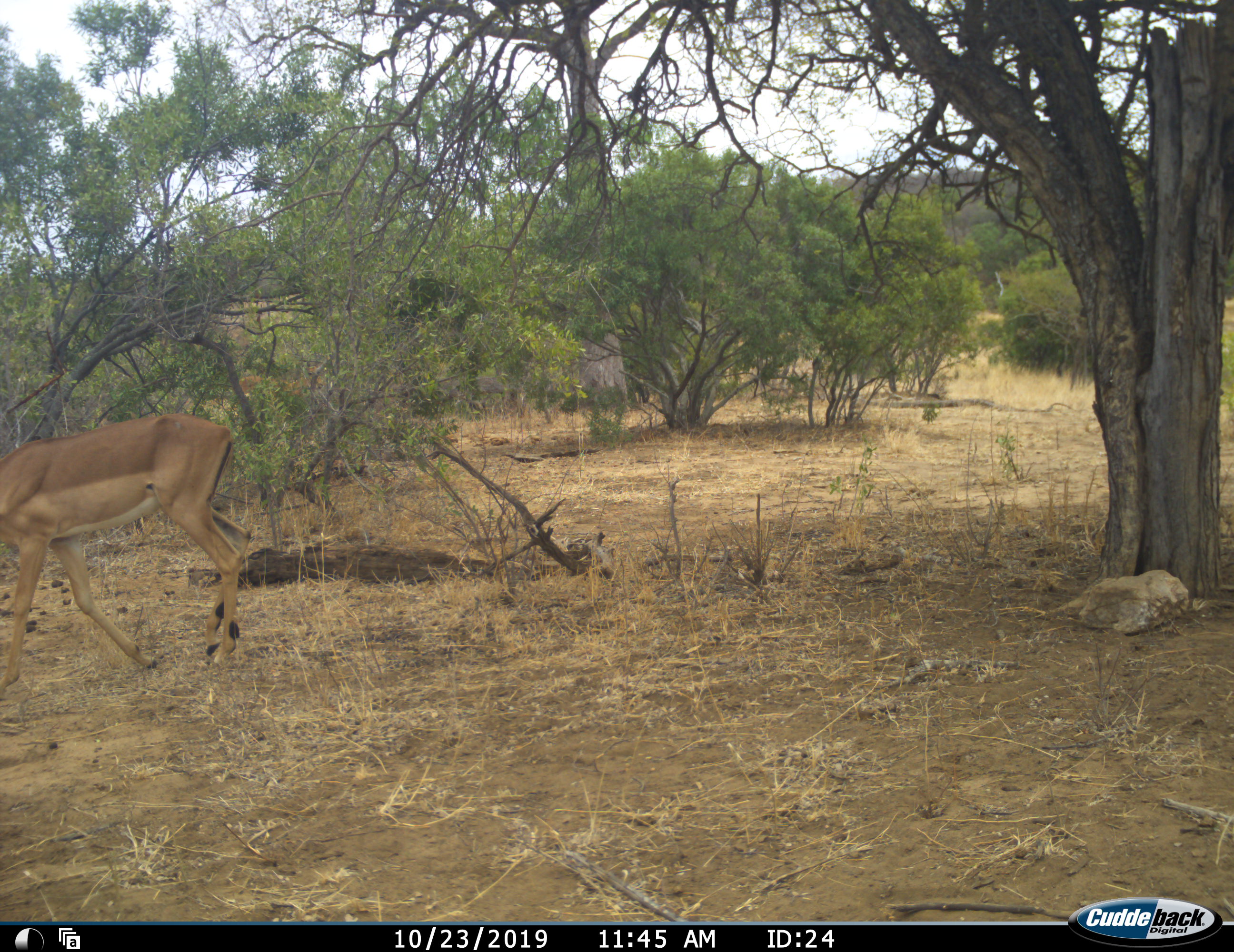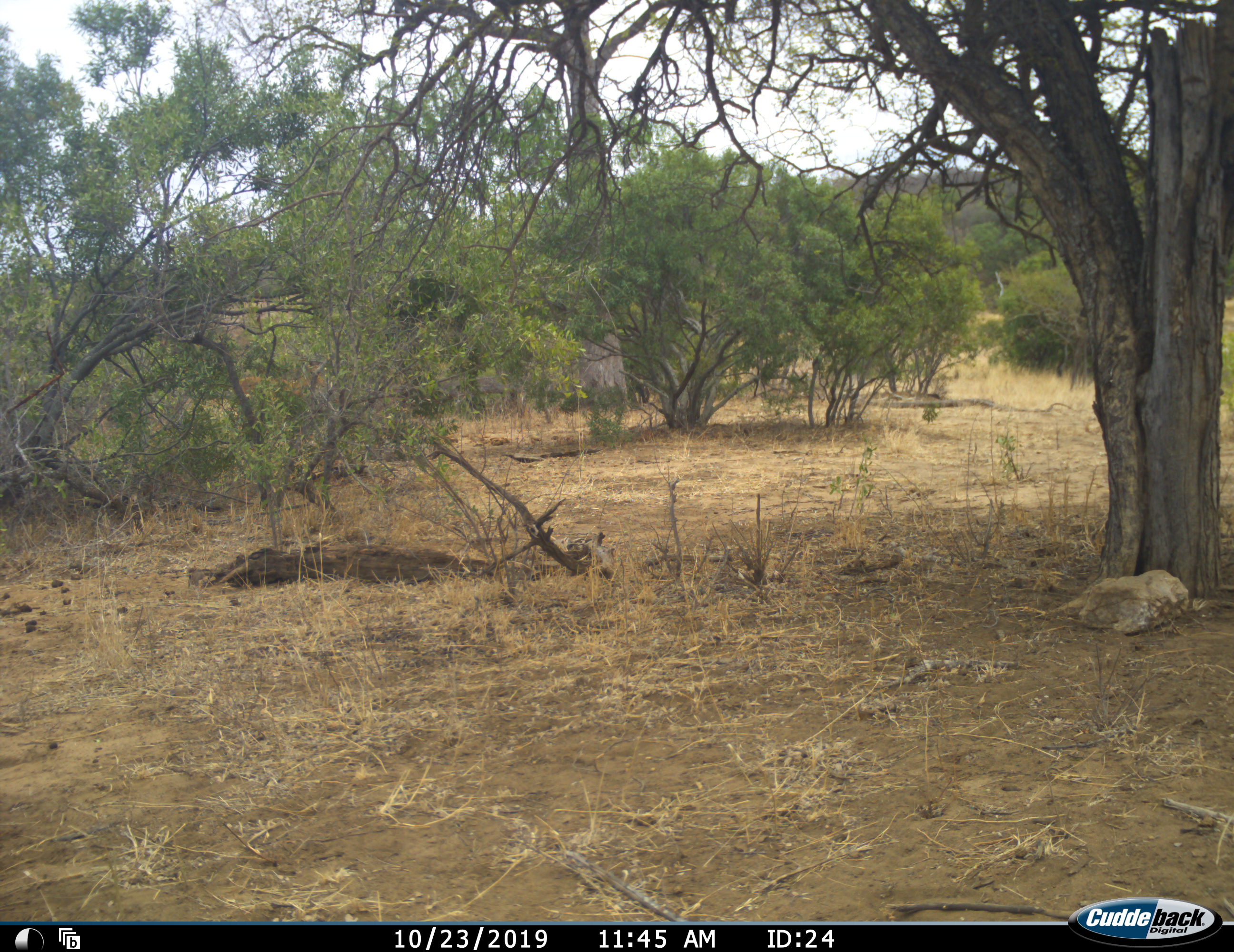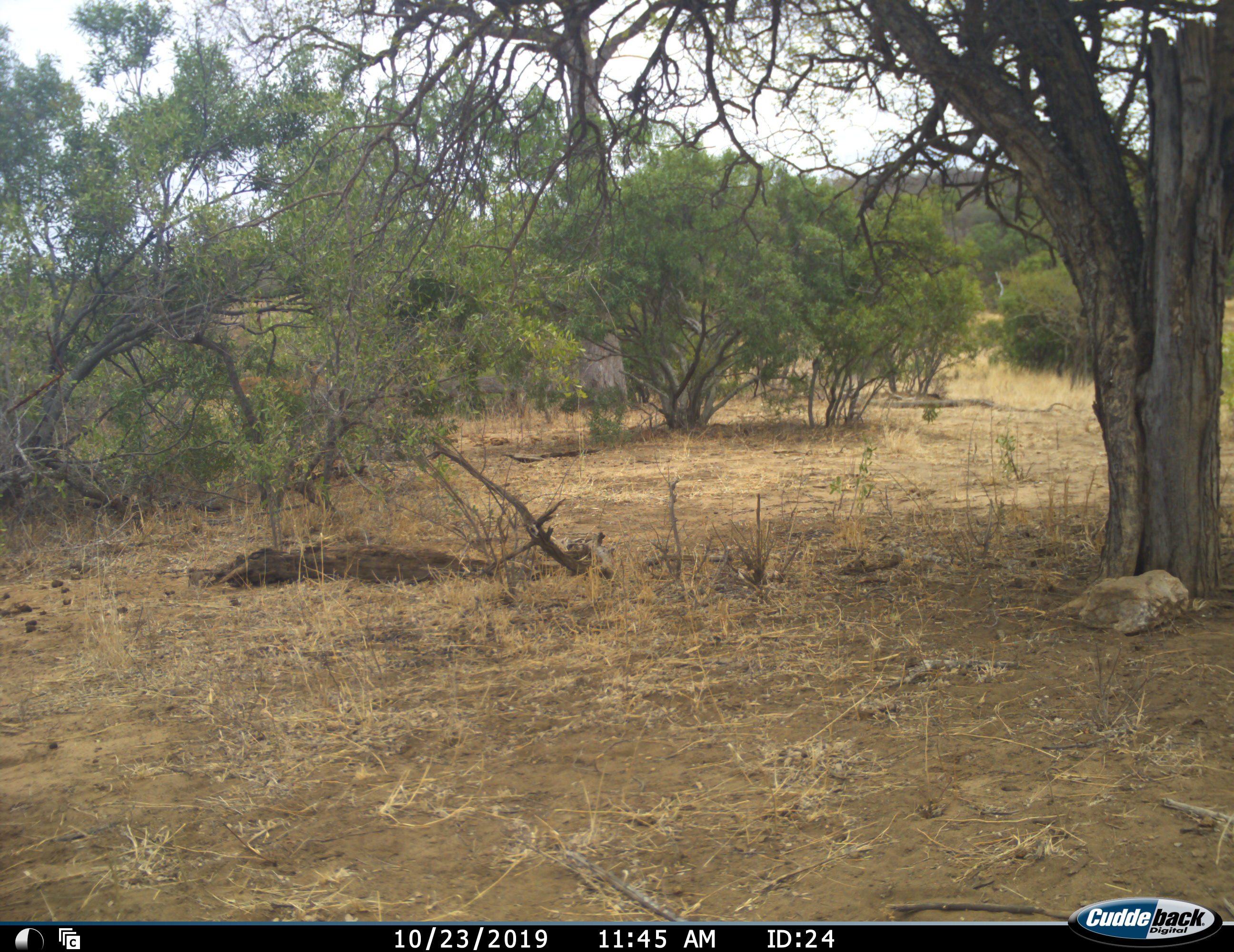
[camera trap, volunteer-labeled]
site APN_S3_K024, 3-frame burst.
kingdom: Animalia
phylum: Chordata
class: Mammalia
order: Artiodactyla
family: Bovidae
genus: Aepyceros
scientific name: Aepyceros melampus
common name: impala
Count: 1.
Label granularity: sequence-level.